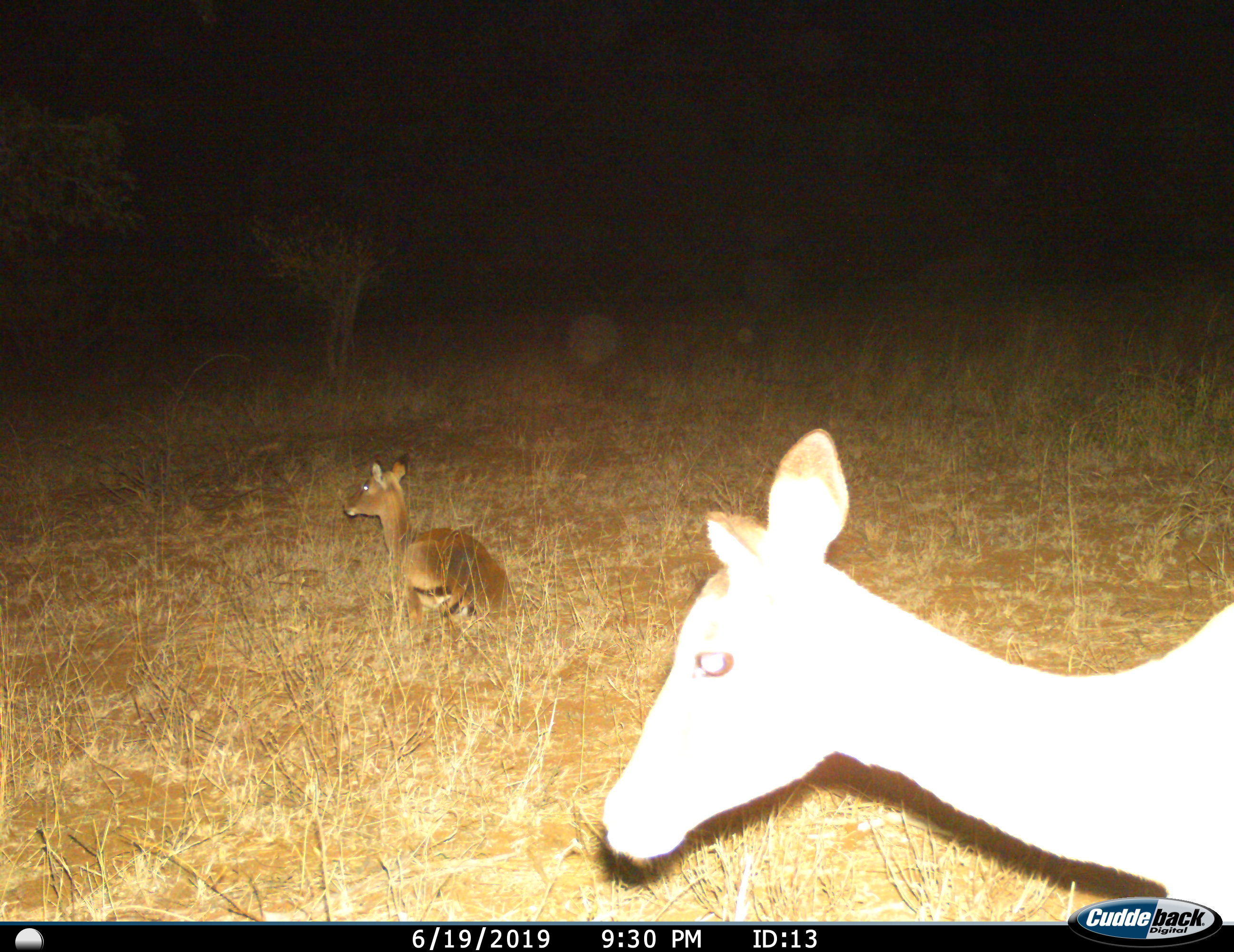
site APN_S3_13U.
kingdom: Animalia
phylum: Chordata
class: Mammalia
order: Artiodactyla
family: Bovidae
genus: Aepyceros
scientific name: Aepyceros melampus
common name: impala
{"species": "impala (Aepyceros melampus)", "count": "2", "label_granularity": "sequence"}